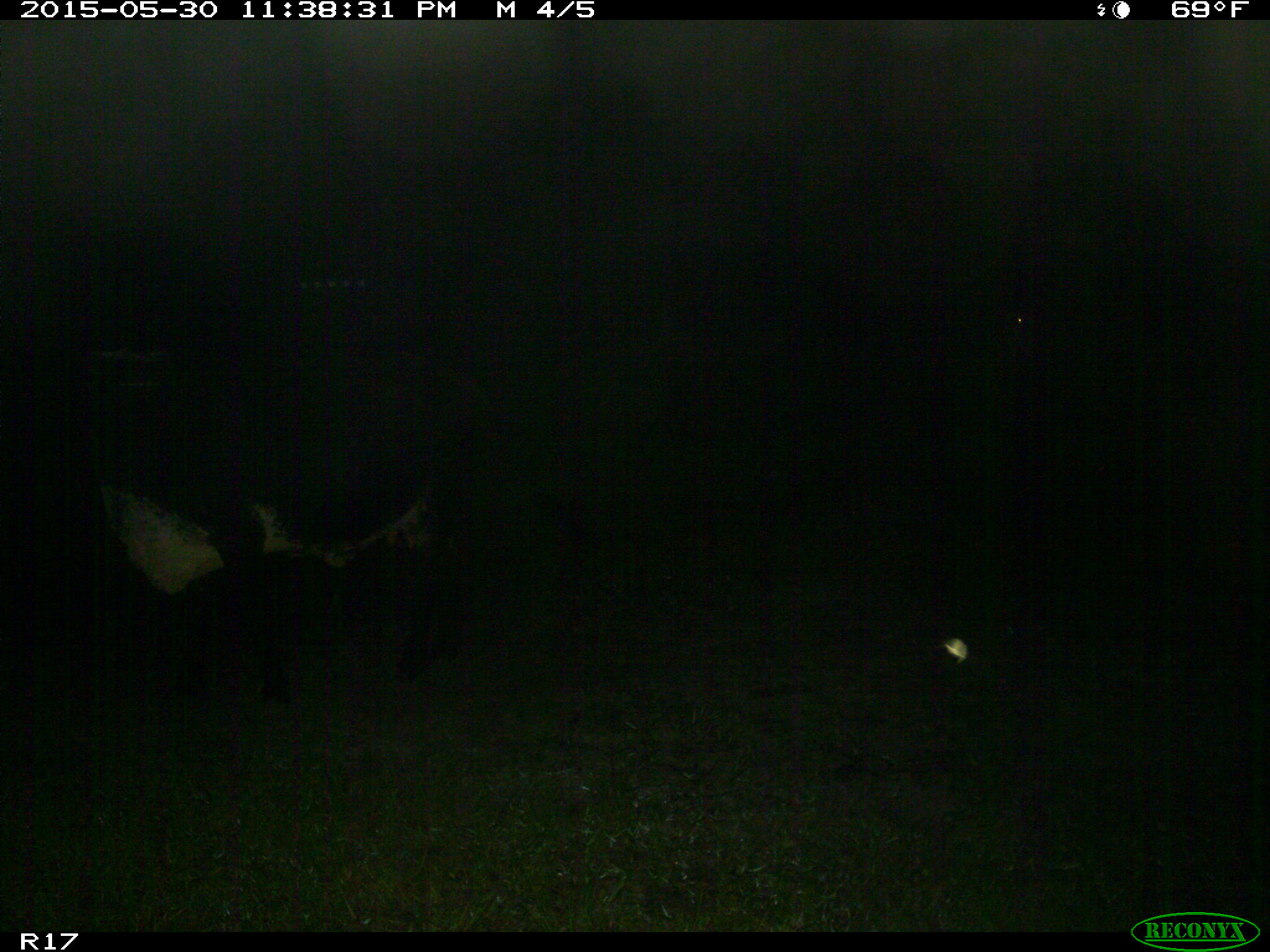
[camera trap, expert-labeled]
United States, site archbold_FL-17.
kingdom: Animalia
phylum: Chordata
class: Mammalia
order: Artiodactyla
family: Bovidae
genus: Bos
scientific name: Bos taurus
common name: domestic cow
Bos taurus (domestic cow).